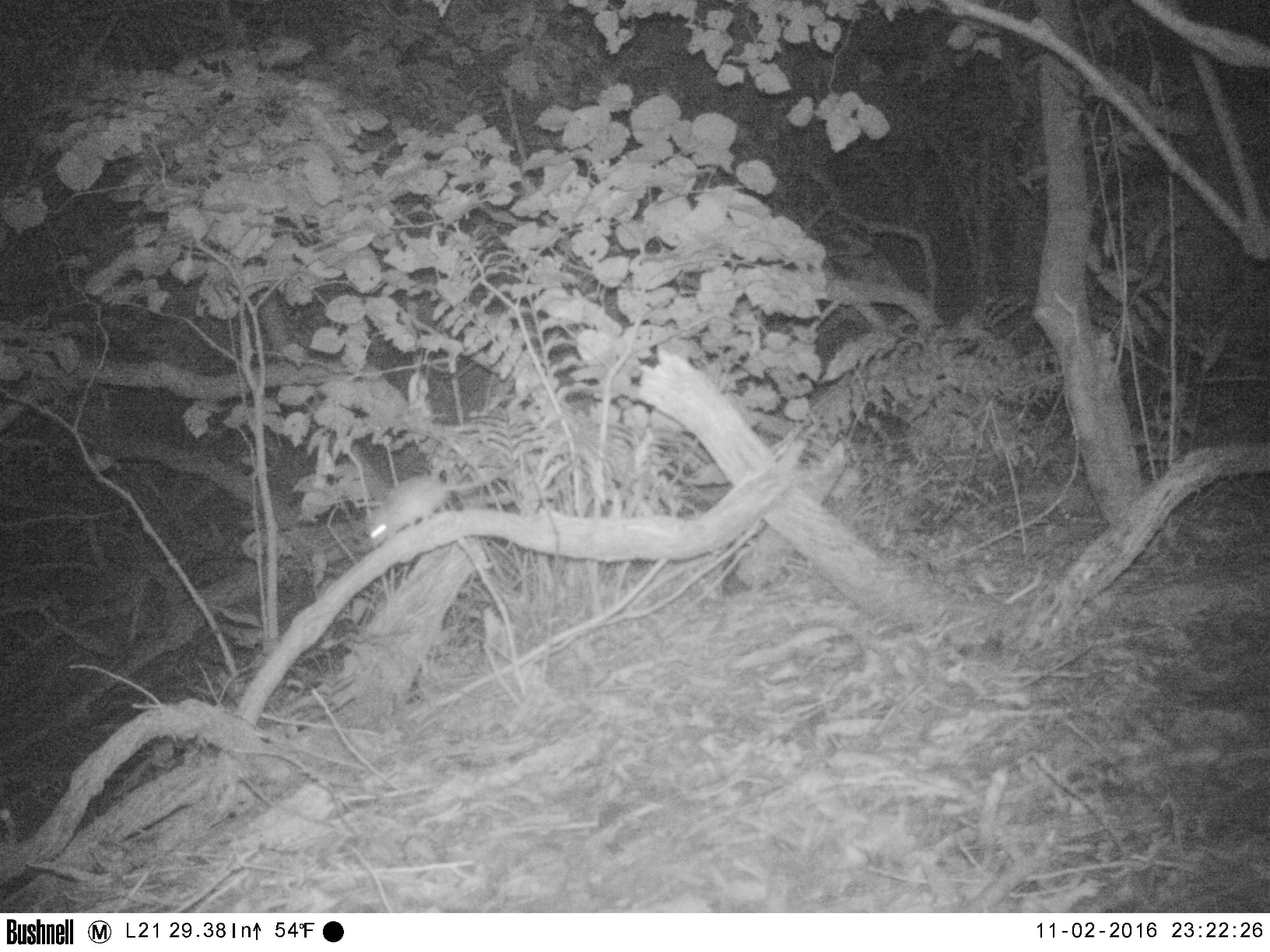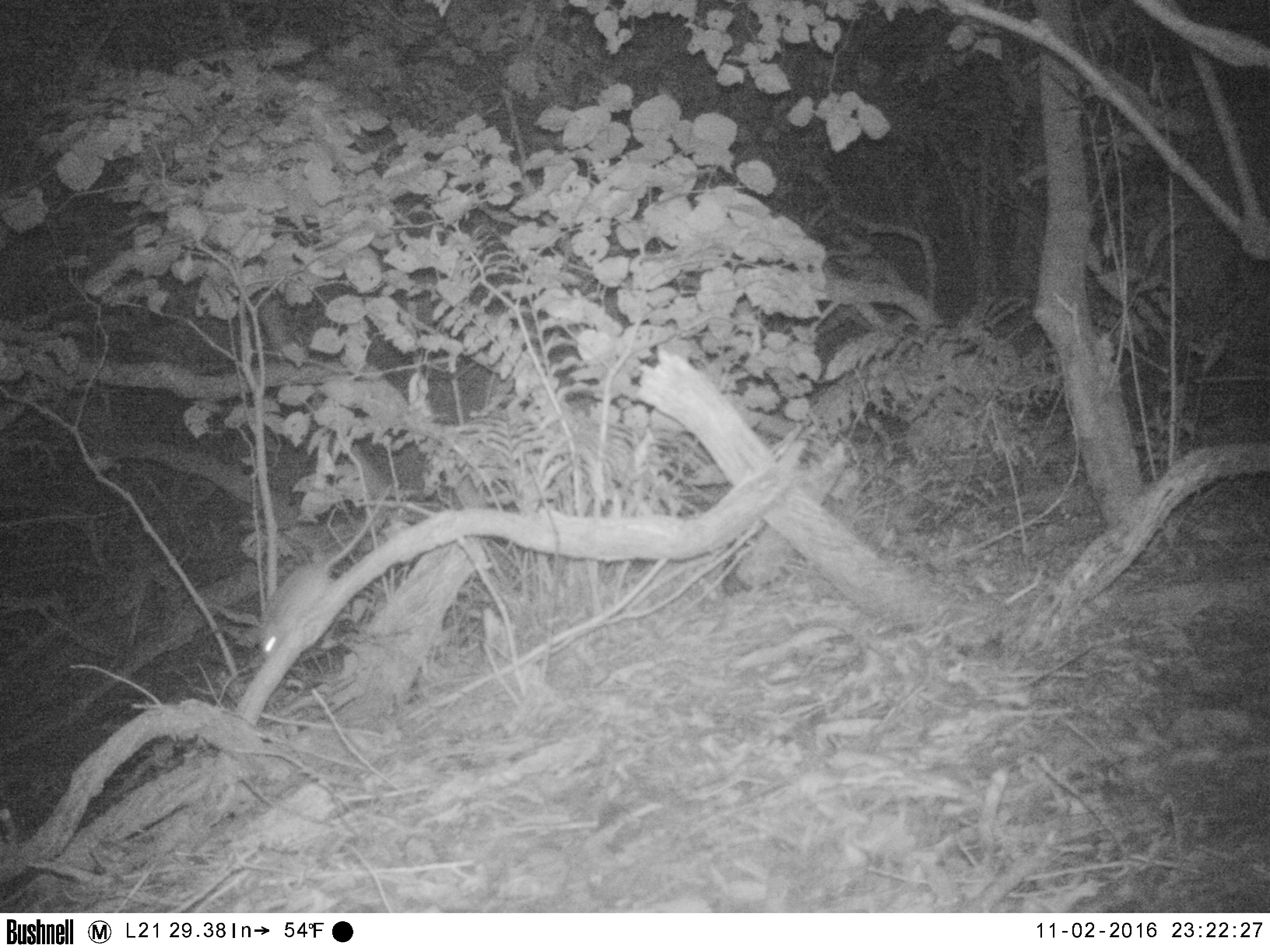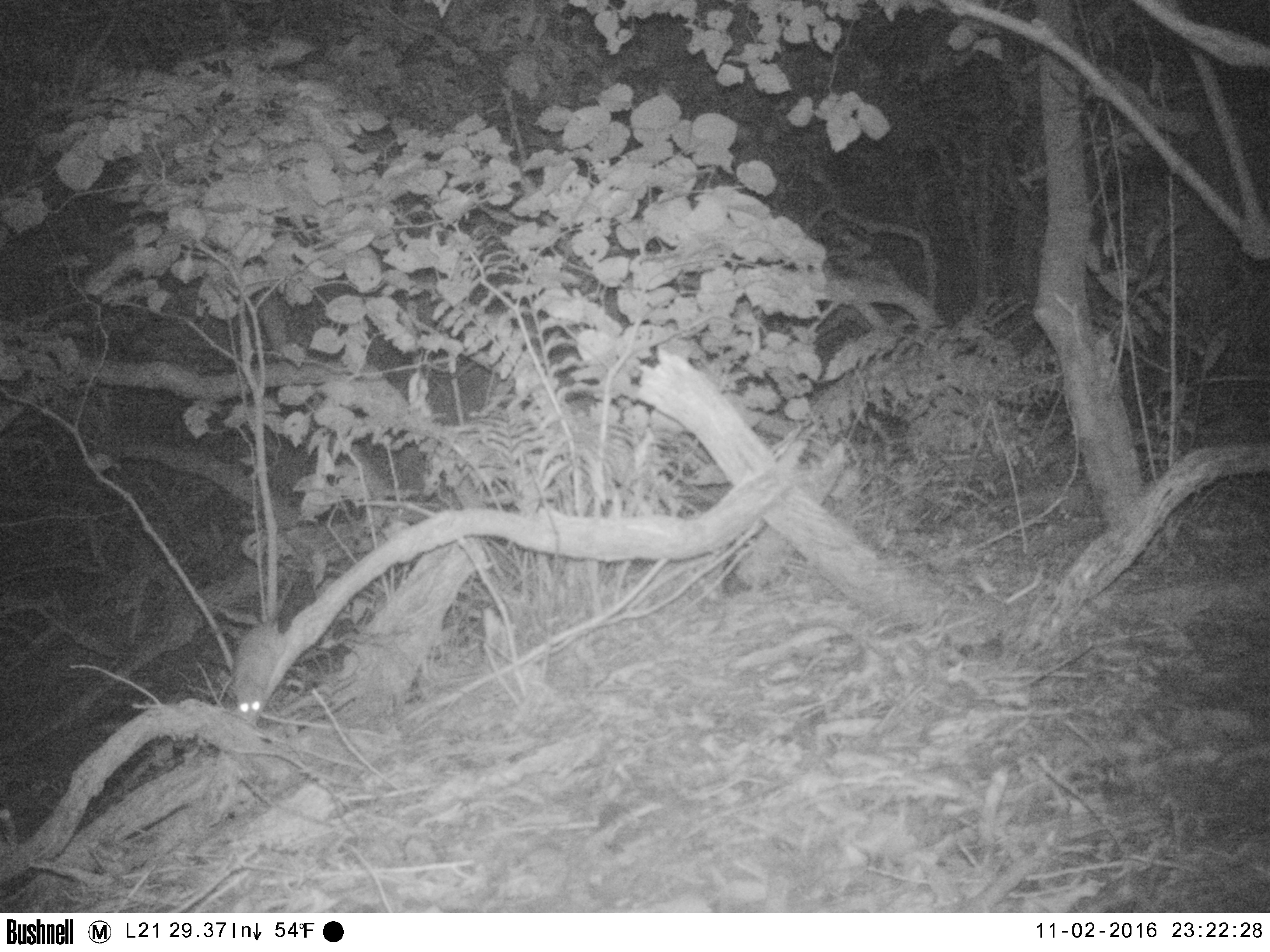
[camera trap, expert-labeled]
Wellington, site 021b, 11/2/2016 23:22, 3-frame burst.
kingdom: Animalia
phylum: Chordata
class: Mammalia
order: Rodentia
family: Muridae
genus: Rattus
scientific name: Rattus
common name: rat